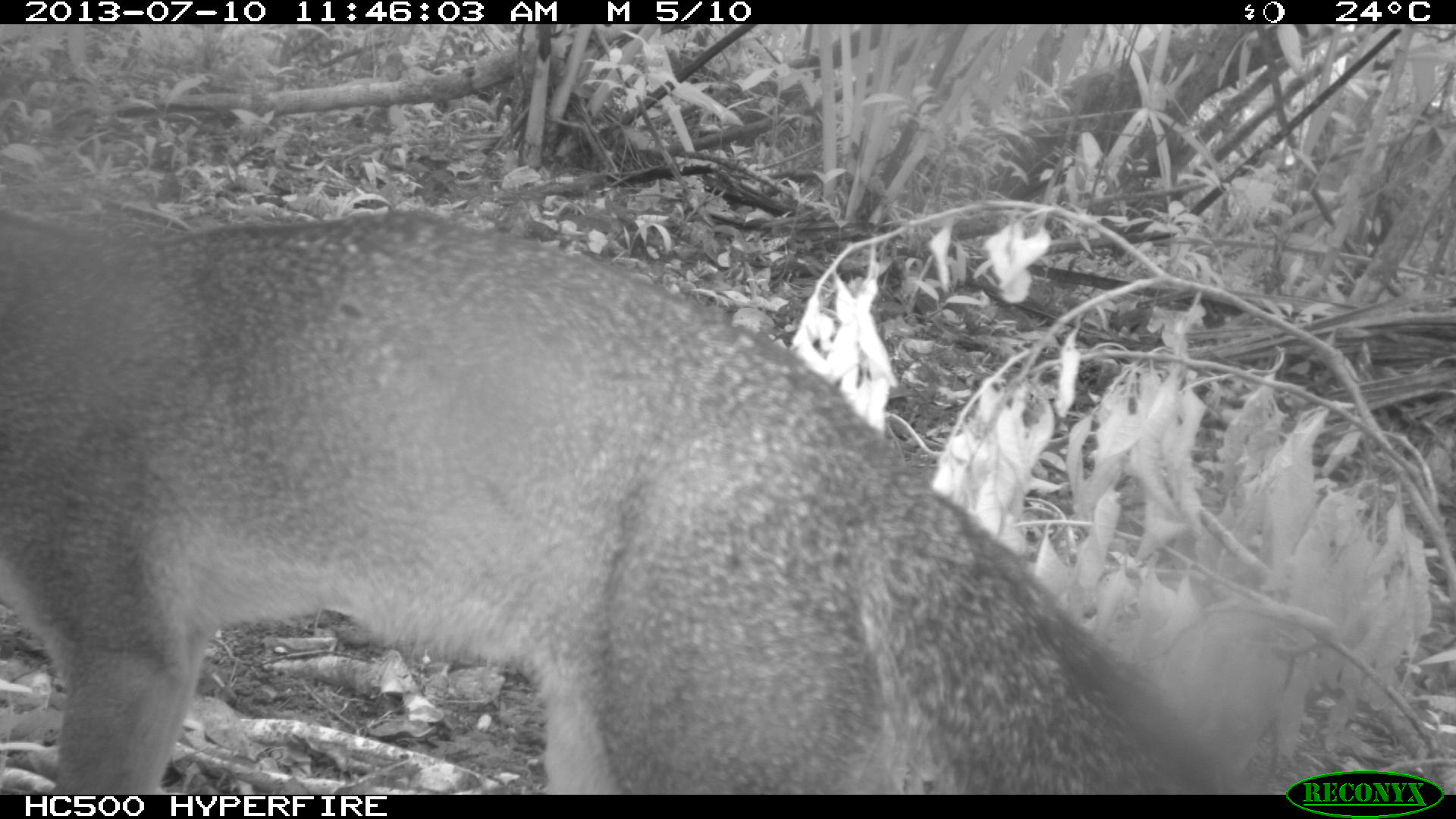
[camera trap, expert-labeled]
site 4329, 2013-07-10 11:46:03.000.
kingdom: Animalia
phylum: Chordata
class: Mammalia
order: Carnivora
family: Canidae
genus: Urocyon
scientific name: Urocyon cinereoargenteus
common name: gray fox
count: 1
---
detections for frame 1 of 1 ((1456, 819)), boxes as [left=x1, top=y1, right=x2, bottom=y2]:
urocyon cinereoargenteus: [left=0, top=183, right=1245, bottom=792]